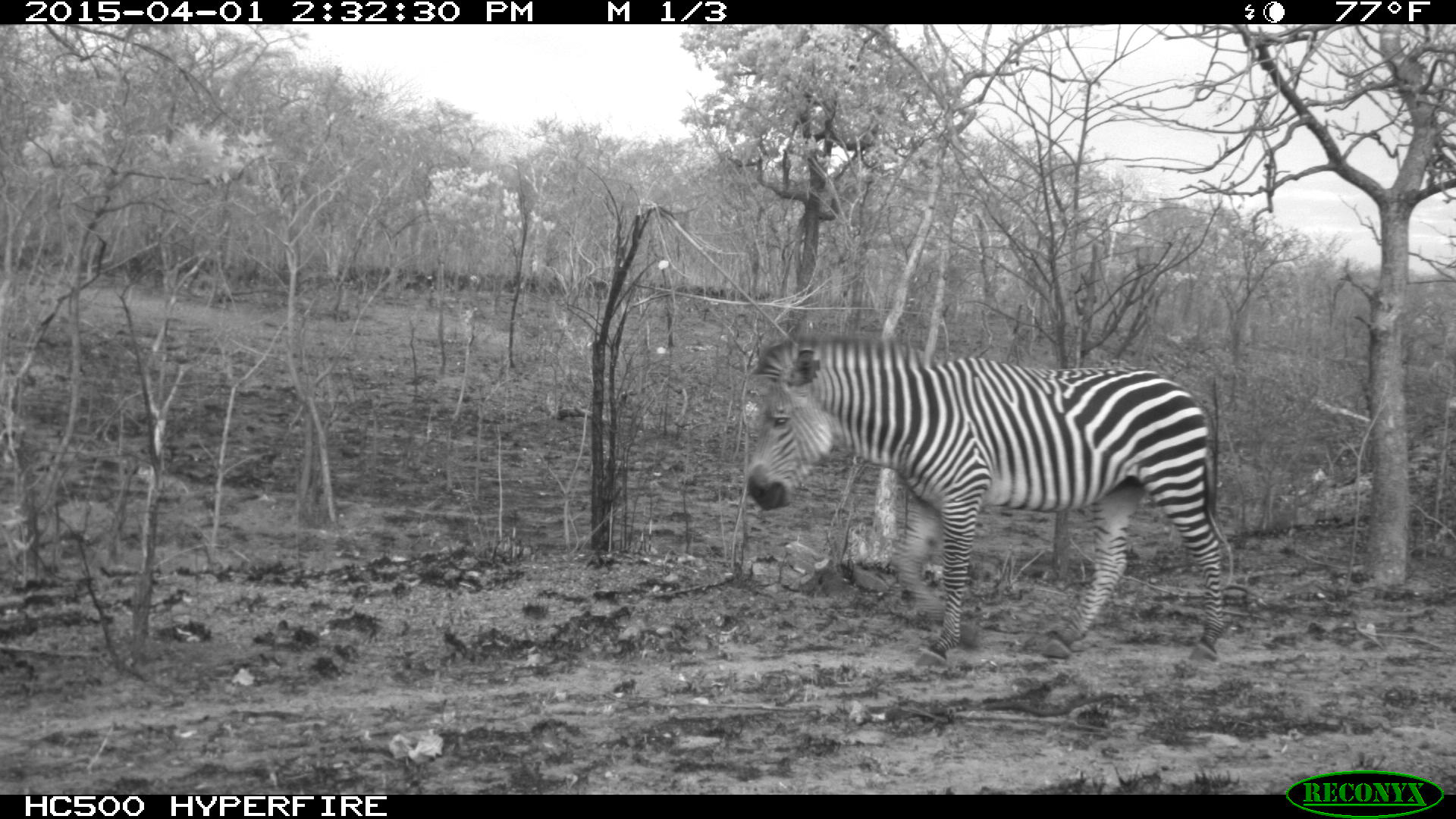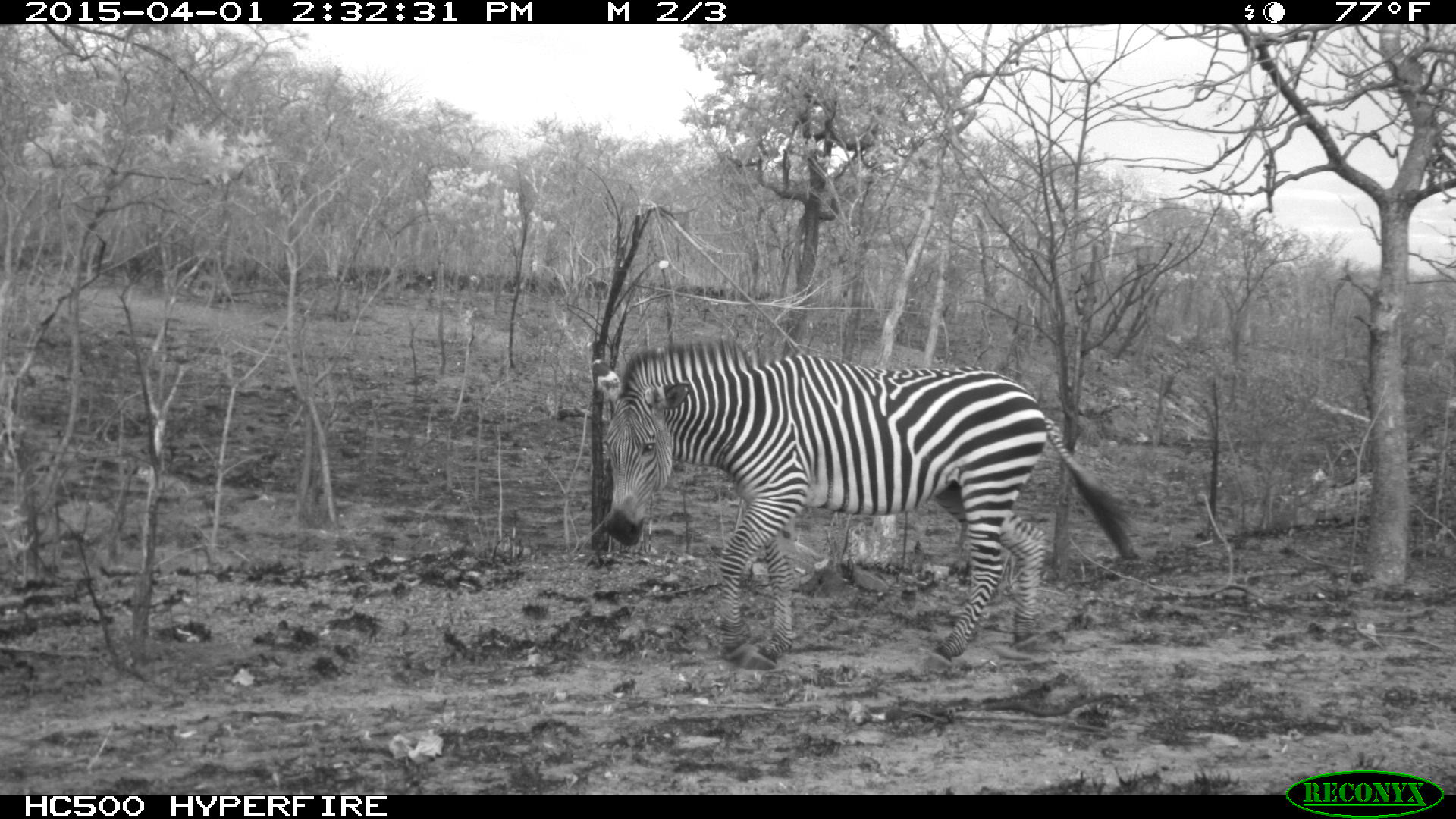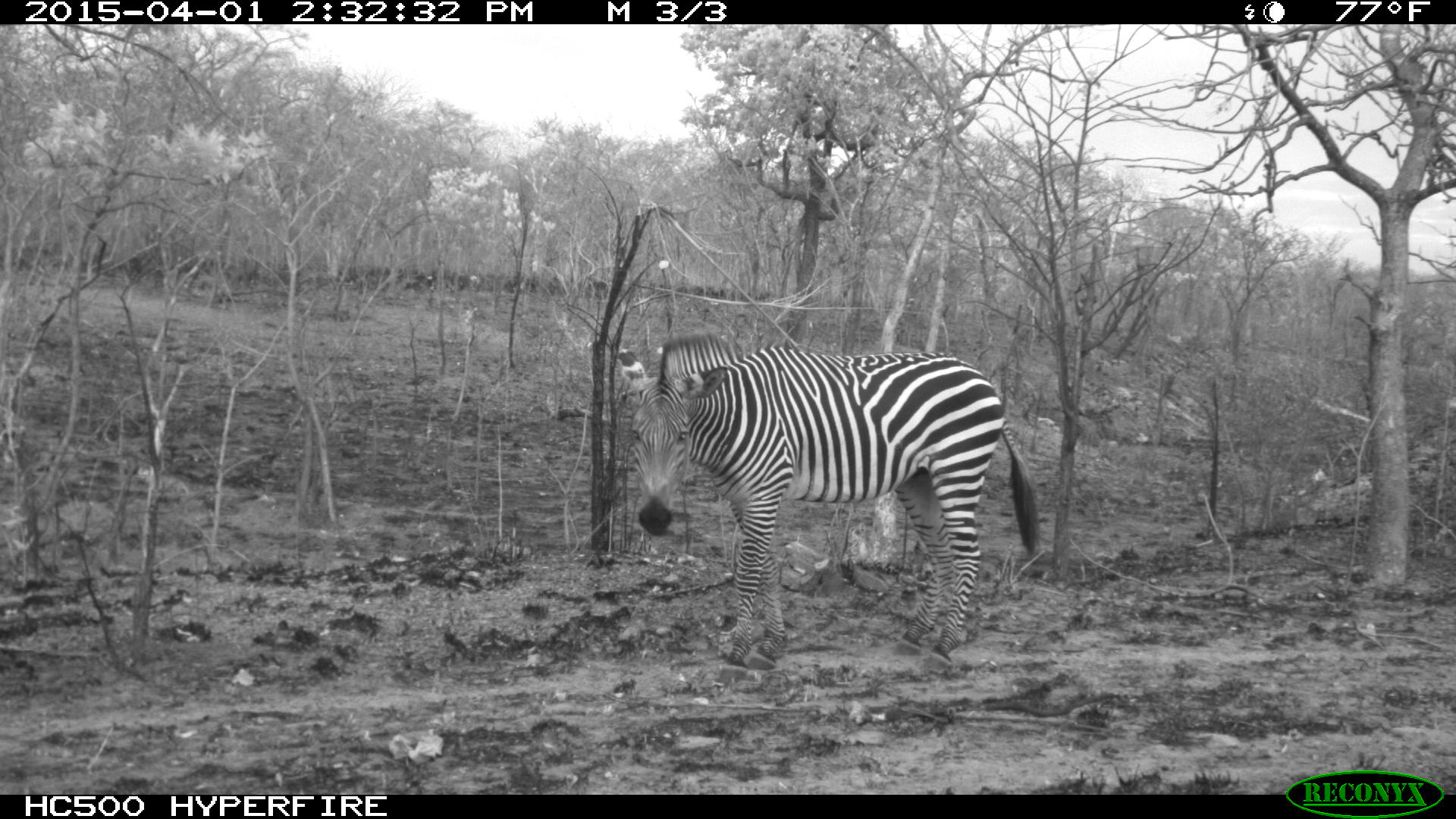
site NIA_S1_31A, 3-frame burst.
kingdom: Animalia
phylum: Chordata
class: Mammalia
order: Perissodactyla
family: Equidae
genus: Equus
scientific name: Equus quagga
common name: plains zebra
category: zebraplains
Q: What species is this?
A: Zebraplains (plains zebra) (Equus quagga).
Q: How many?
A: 1.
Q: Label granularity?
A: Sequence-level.